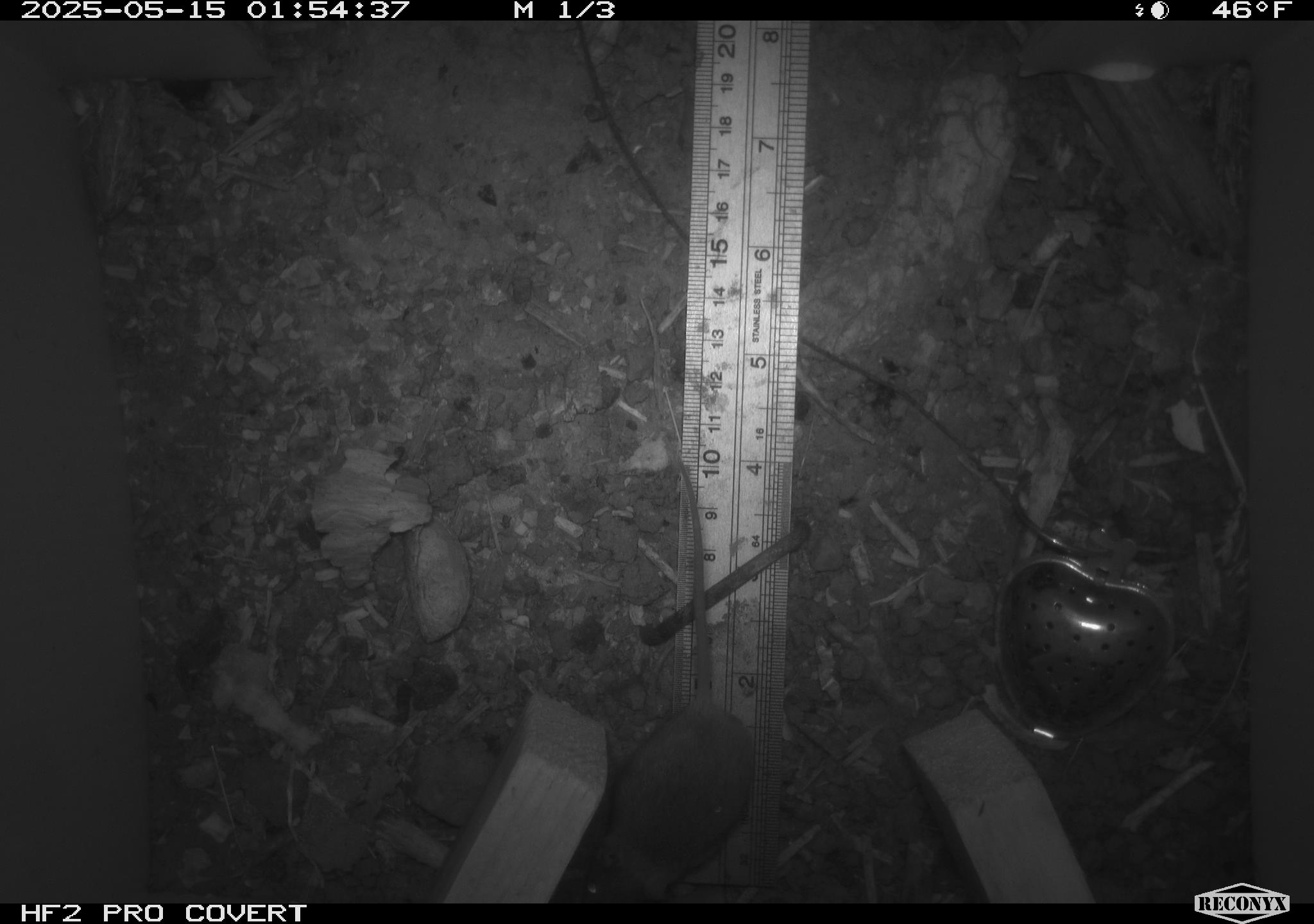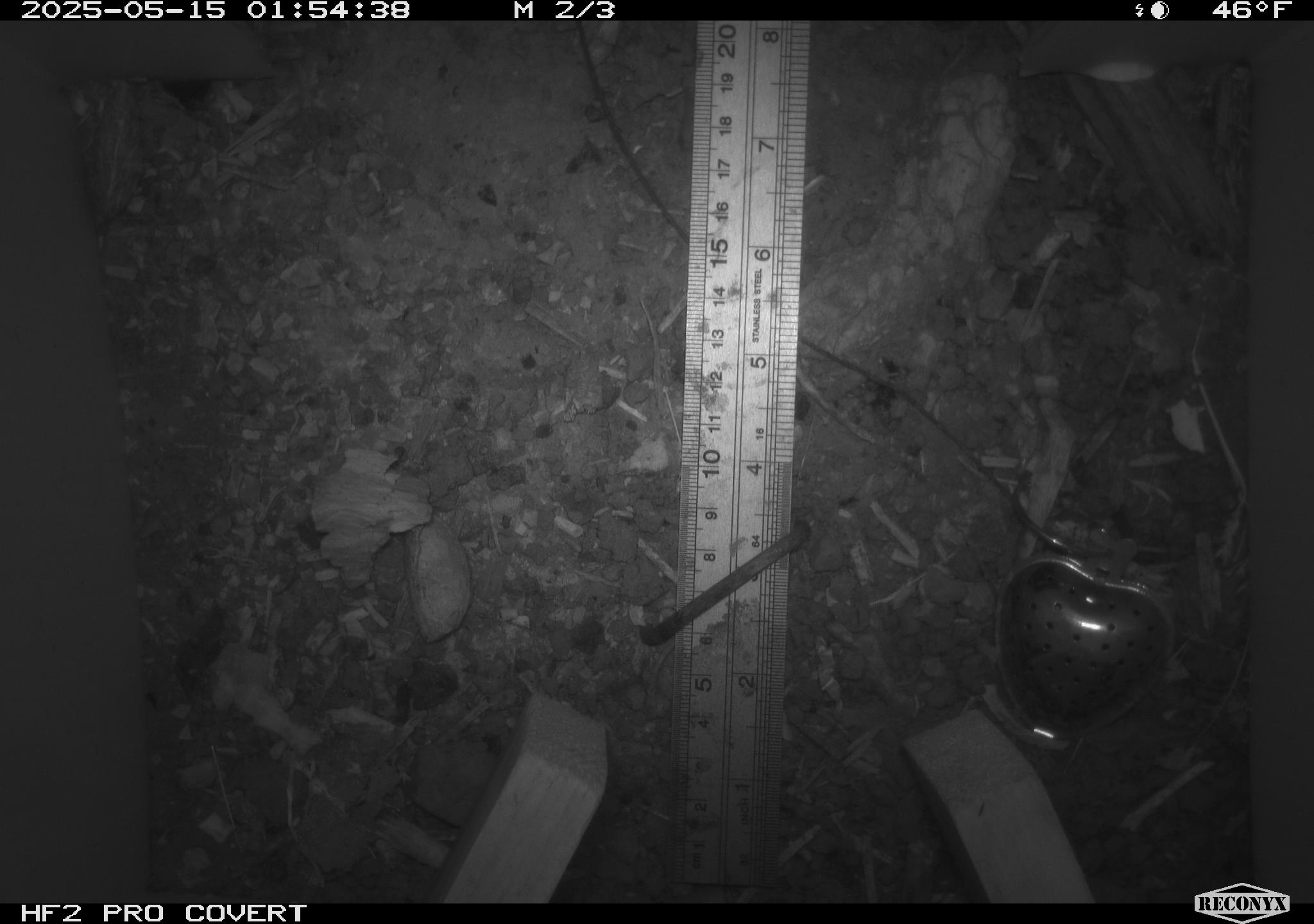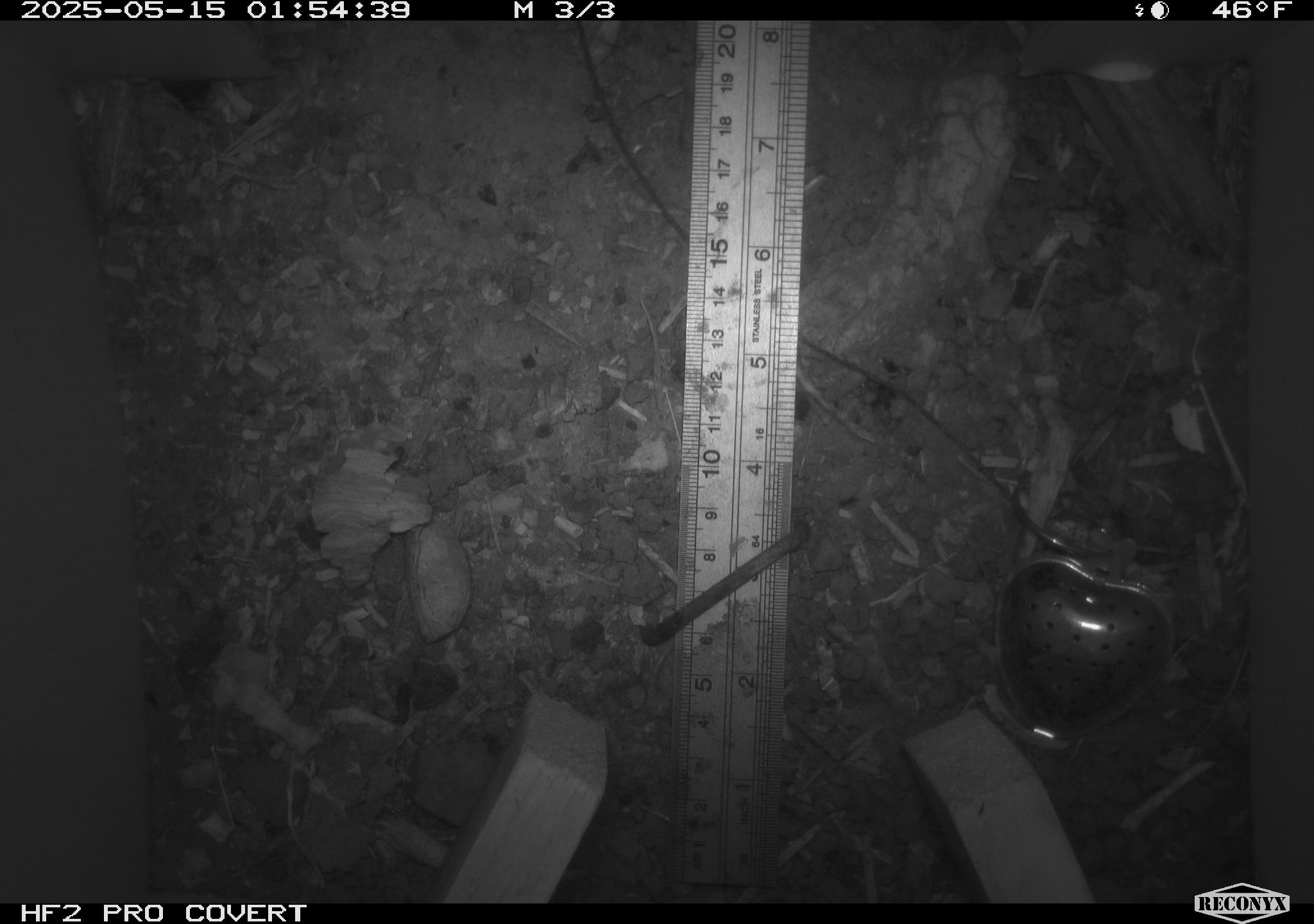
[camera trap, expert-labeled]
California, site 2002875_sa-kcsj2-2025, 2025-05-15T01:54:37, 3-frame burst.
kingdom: Animalia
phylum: Chordata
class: Mammalia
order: Rodentia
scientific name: Rodentia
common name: rodent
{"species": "rodent (Rodentia)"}